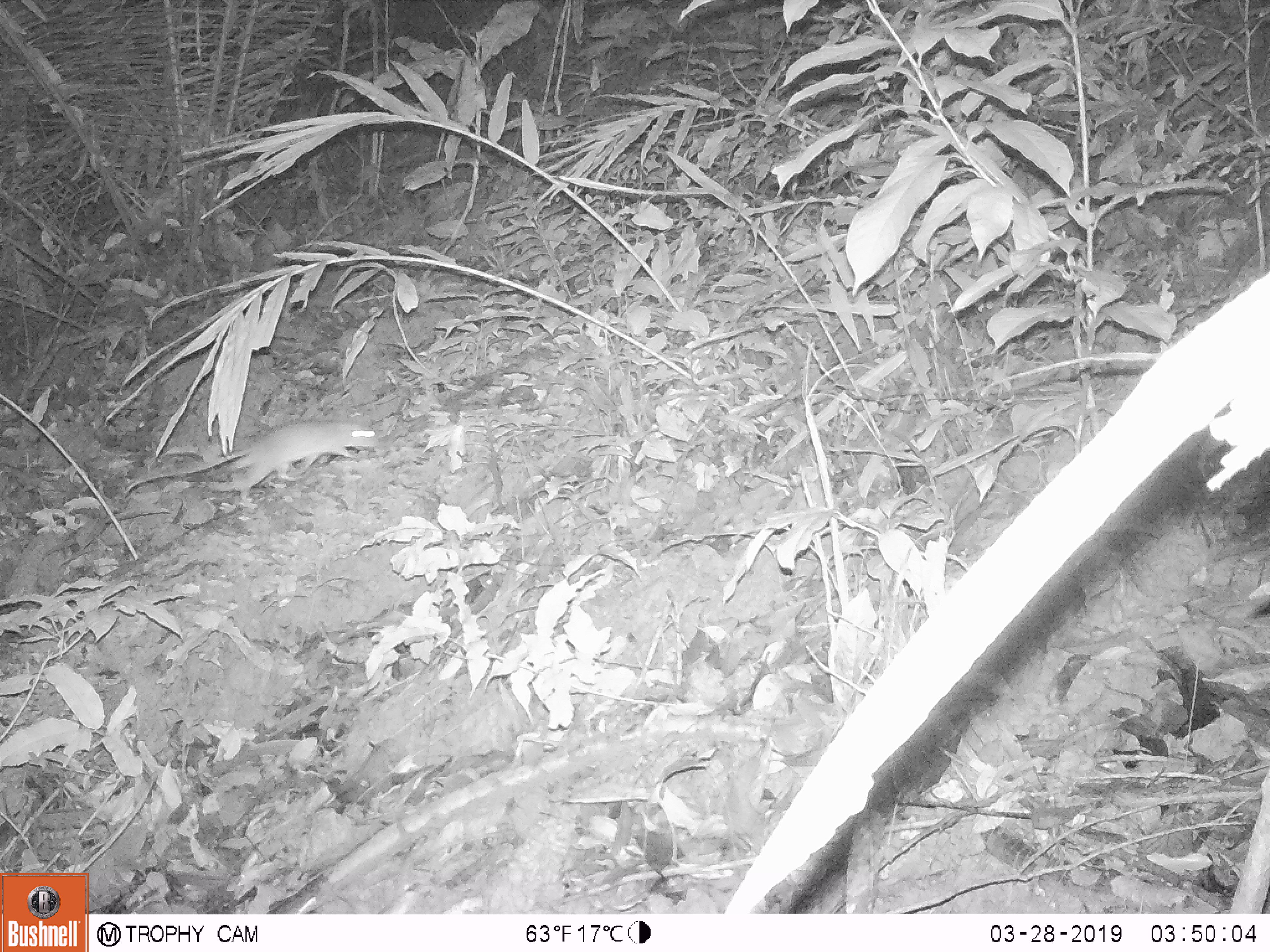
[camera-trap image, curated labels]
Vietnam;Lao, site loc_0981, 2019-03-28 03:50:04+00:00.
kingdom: Animalia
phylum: Chordata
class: Mammalia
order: Rodentia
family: Muridae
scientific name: Muridae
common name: old-world mice and rats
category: unidentified murid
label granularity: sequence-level